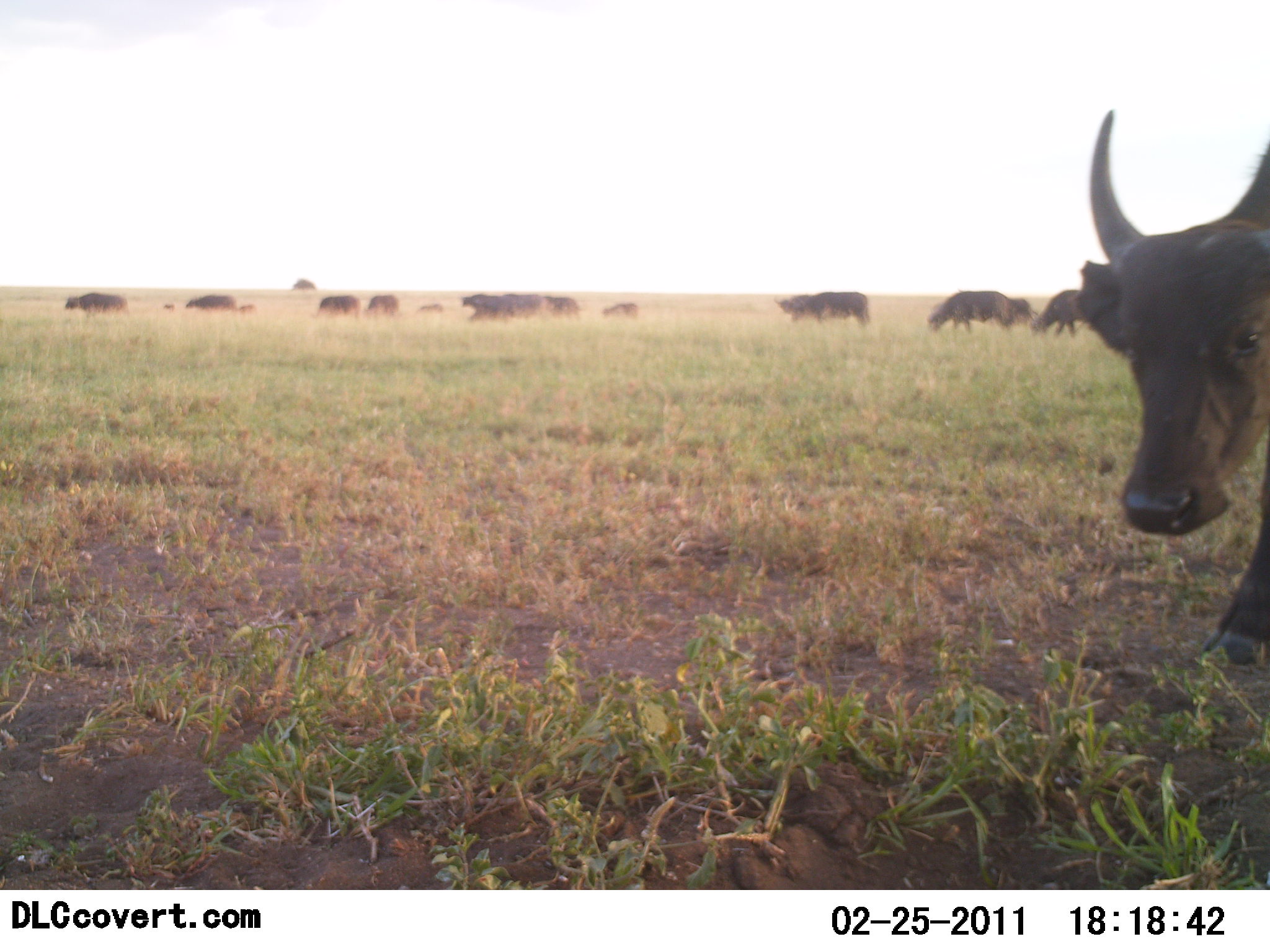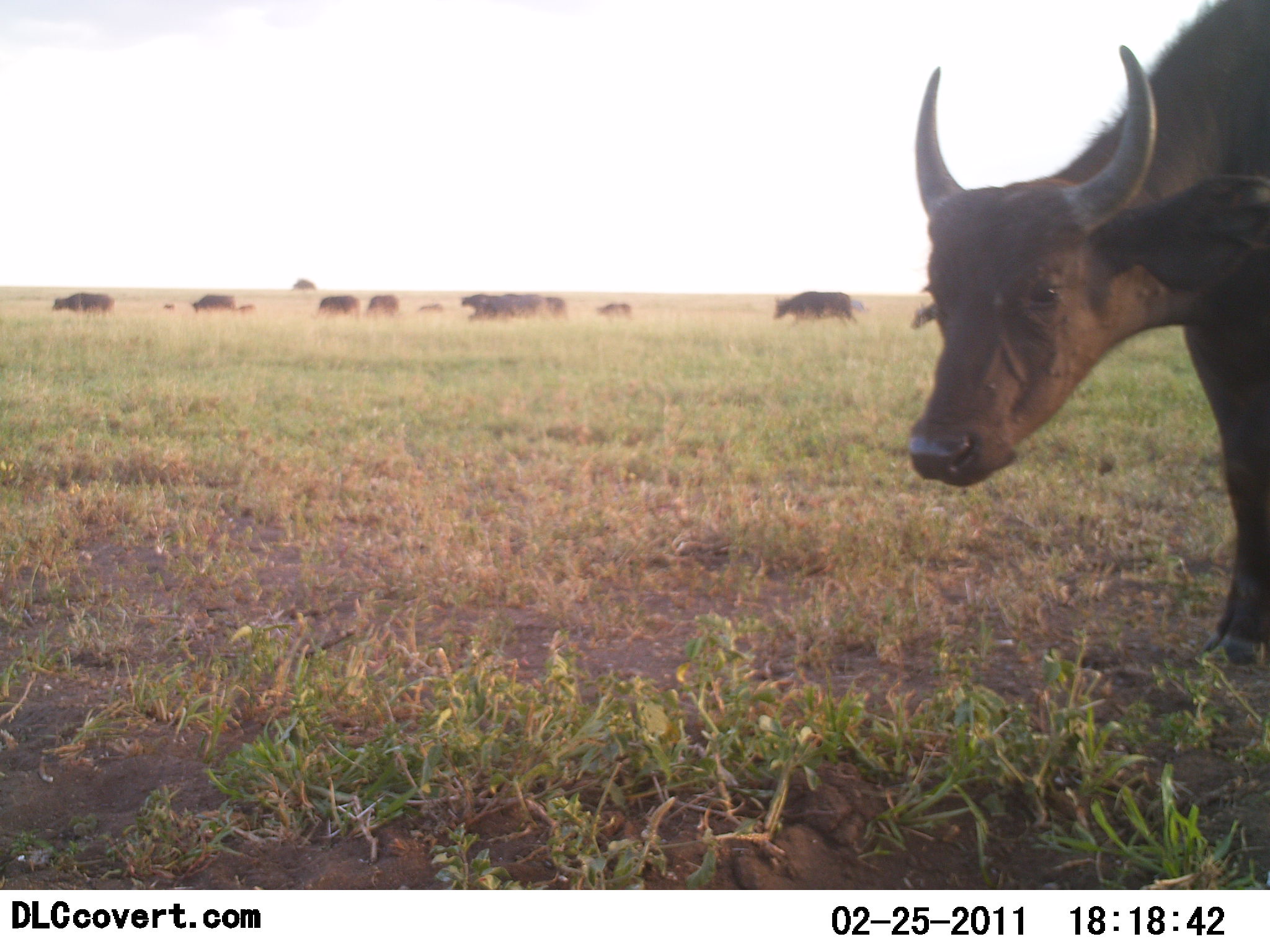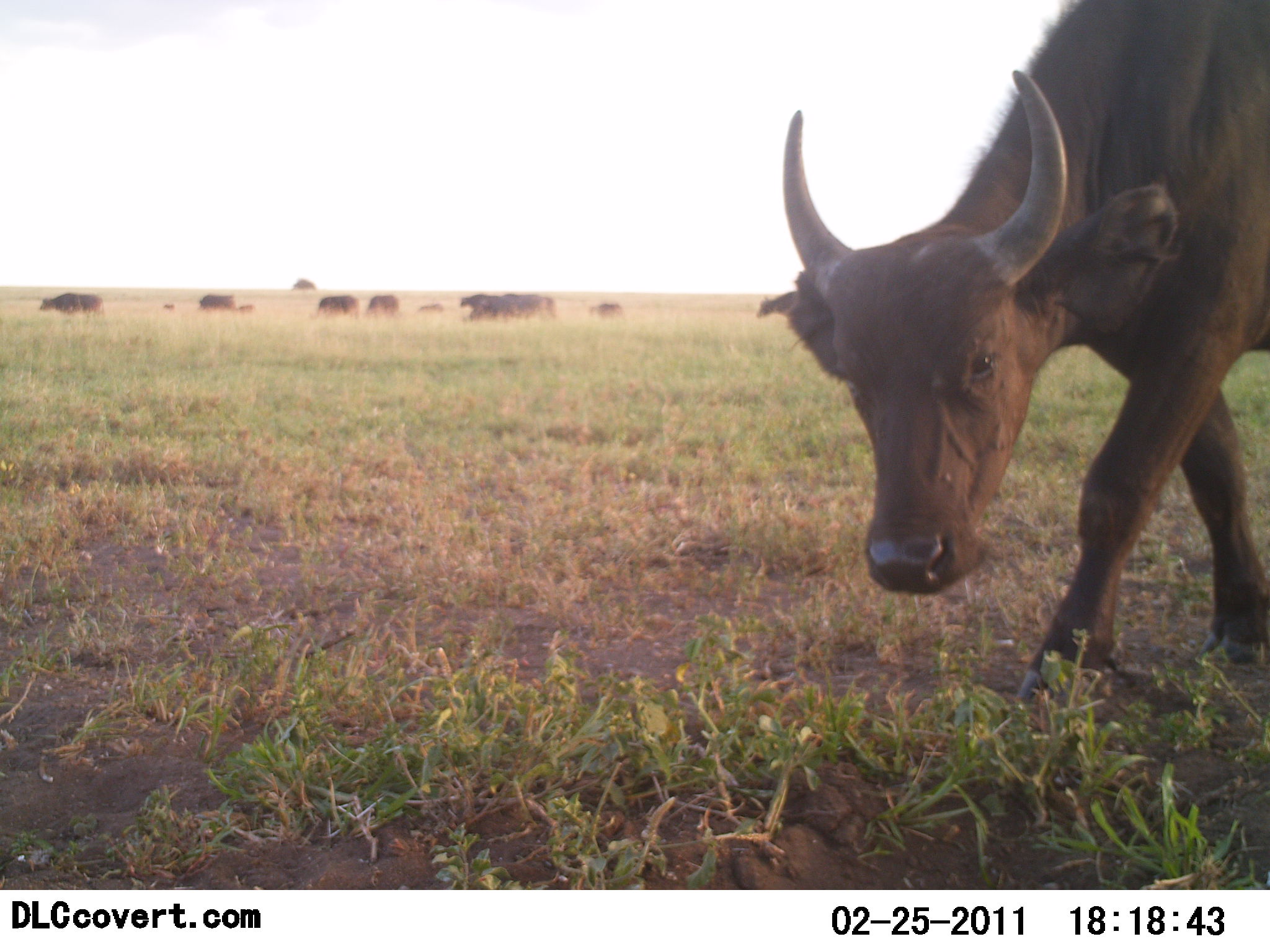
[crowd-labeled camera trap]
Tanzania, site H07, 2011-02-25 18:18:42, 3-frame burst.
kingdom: Animalia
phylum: Chordata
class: Mammalia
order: Artiodactyla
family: Bovidae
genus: Syncerus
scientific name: Syncerus caffer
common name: cape buffalo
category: buffalo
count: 11-50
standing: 18%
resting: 0%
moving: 64%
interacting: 0%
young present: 27%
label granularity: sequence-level